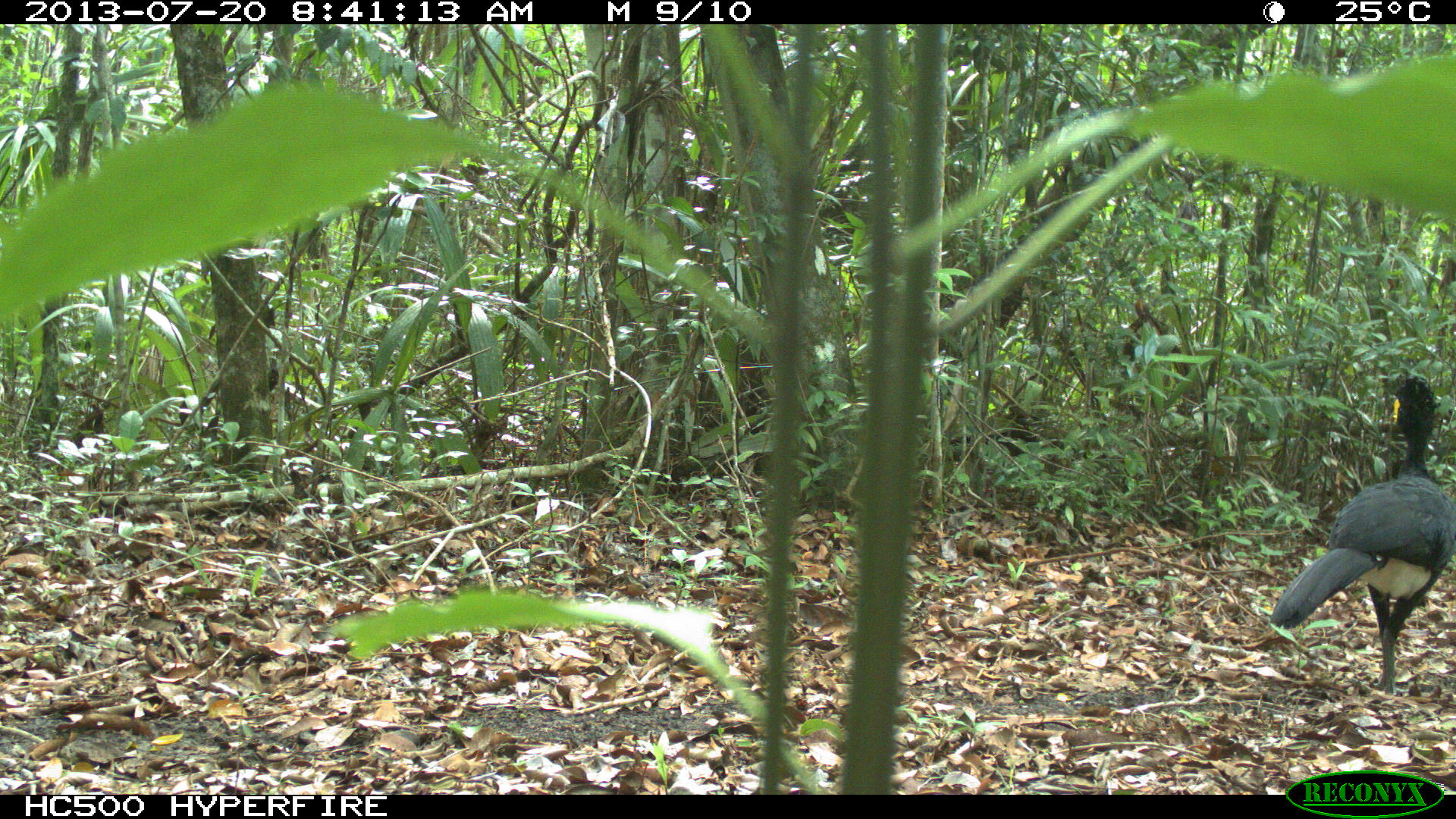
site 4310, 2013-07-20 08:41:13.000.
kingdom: Animalia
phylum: Chordata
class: Aves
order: Galliformes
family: Cracidae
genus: Crax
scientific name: Crax rubra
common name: great curassow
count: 1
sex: male